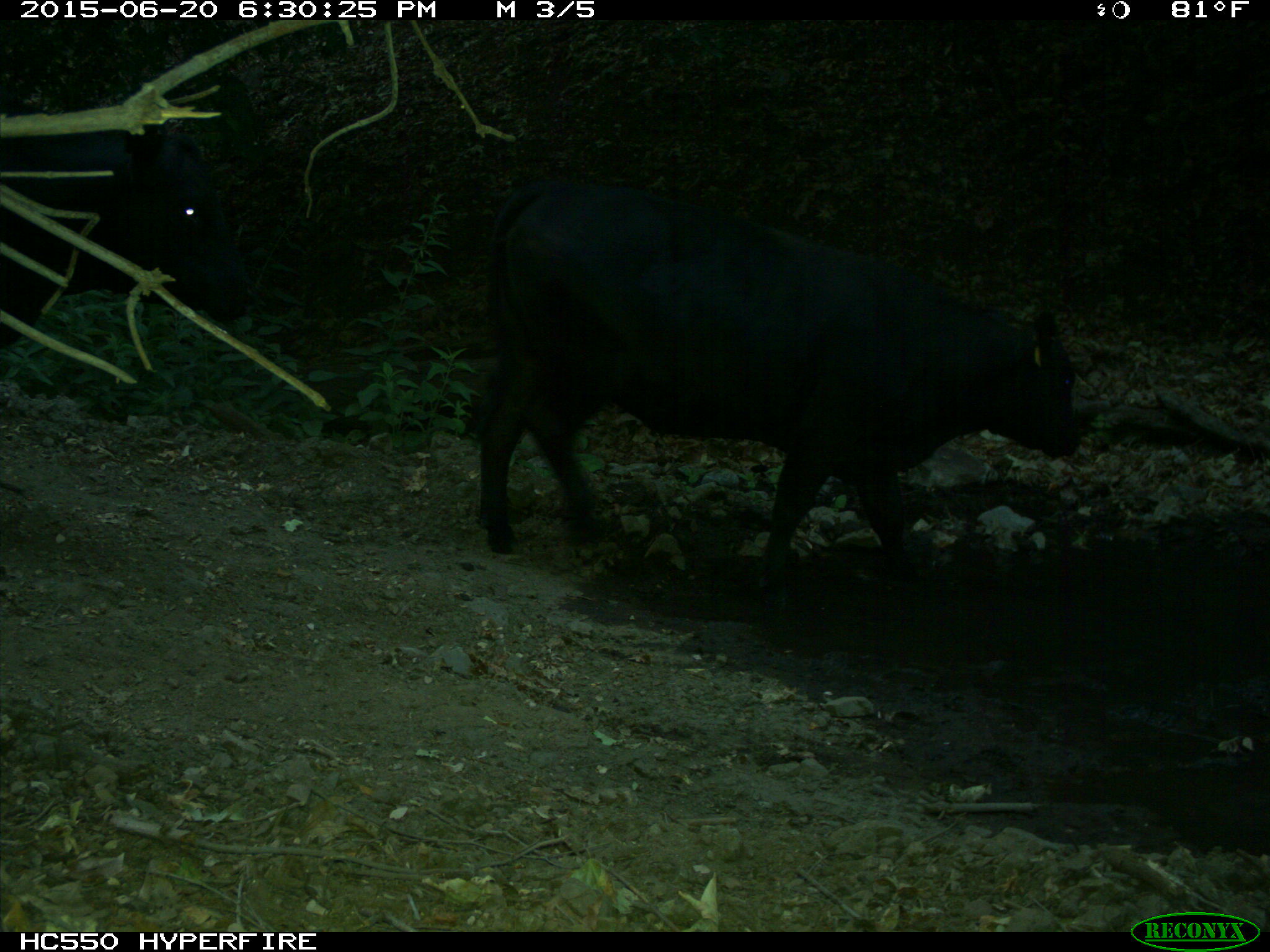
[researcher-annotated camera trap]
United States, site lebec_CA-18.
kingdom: Animalia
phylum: Chordata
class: Mammalia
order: Artiodactyla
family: Bovidae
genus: Bos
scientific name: Bos taurus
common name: domestic cow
Bos taurus (domestic cow).